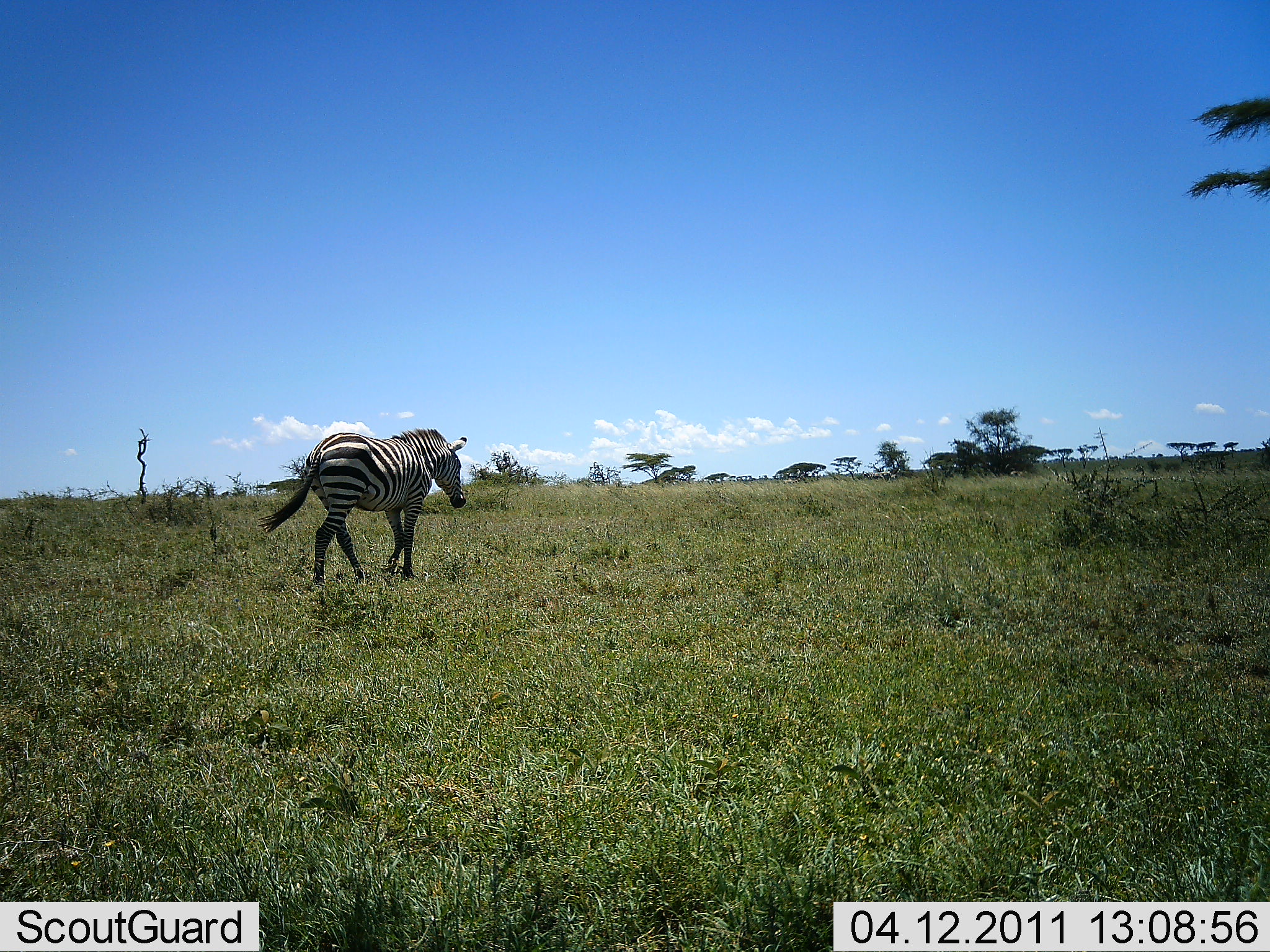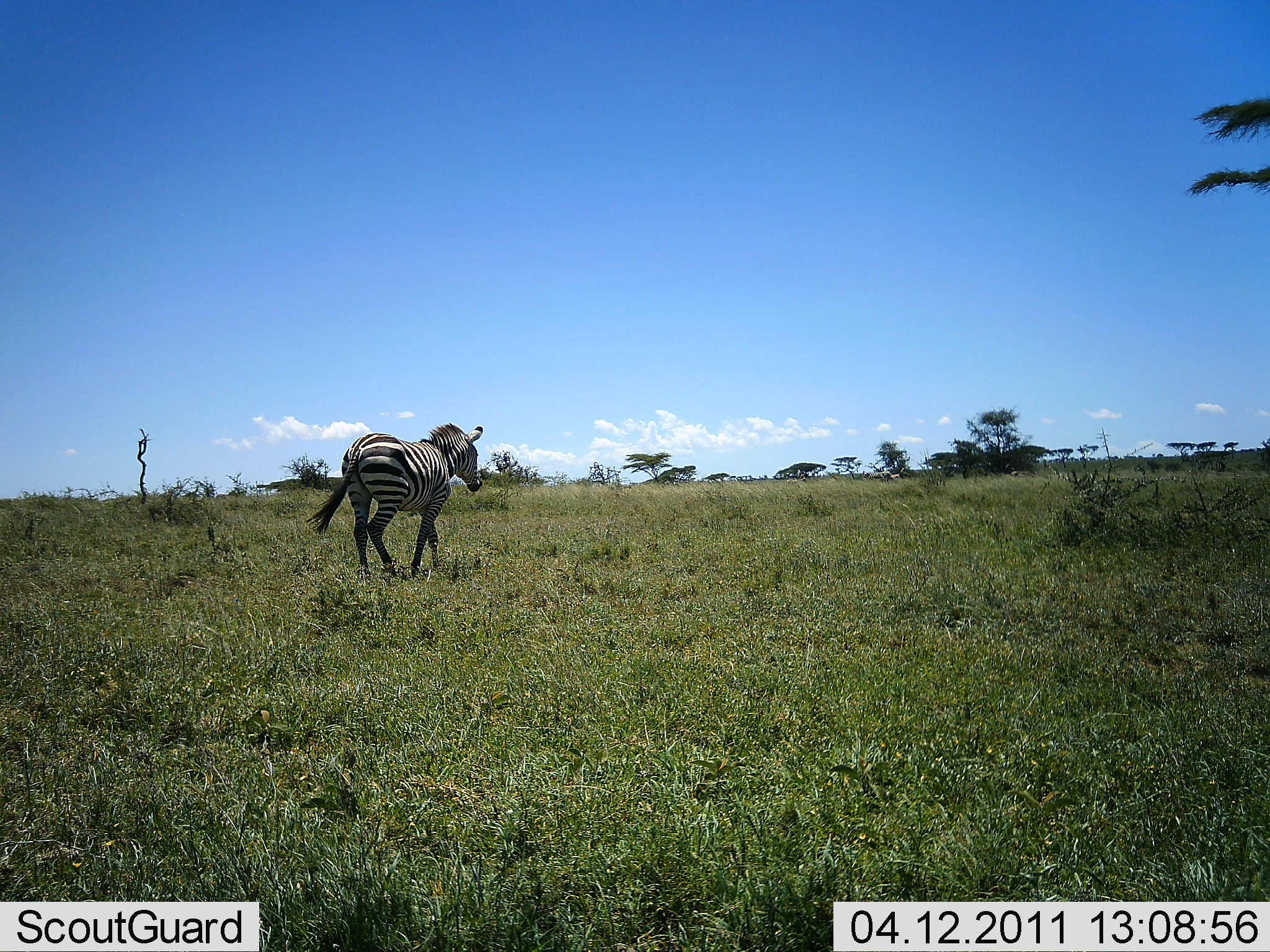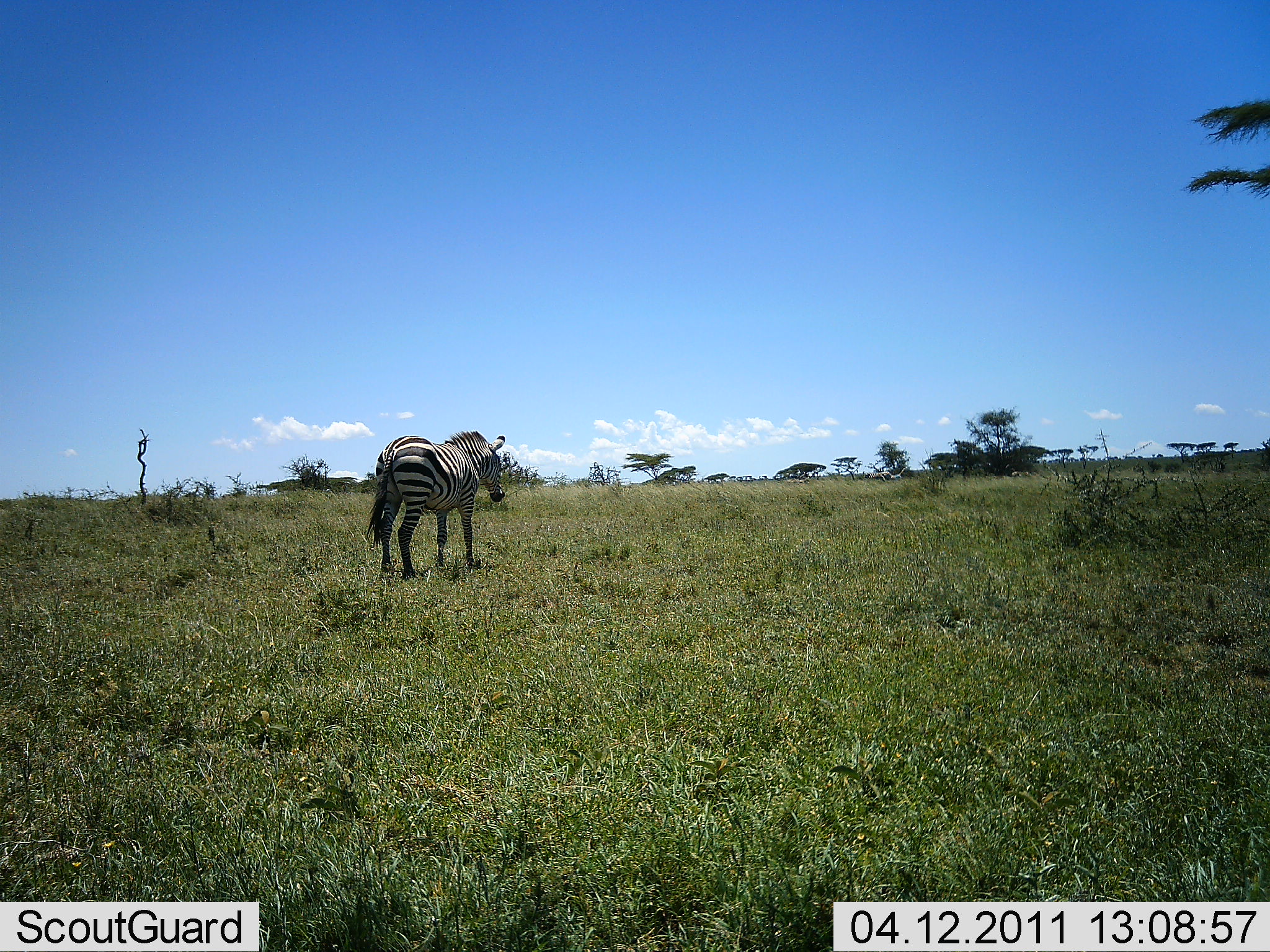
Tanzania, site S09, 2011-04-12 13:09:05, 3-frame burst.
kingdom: Animalia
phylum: Chordata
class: Mammalia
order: Perissodactyla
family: Equidae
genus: Equus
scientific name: Equus quagga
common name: plains zebra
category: zebra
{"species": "zebra (plains zebra) (Equus quagga)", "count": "1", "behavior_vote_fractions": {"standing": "0%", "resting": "0%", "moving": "100%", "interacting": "0%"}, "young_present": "0%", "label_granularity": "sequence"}